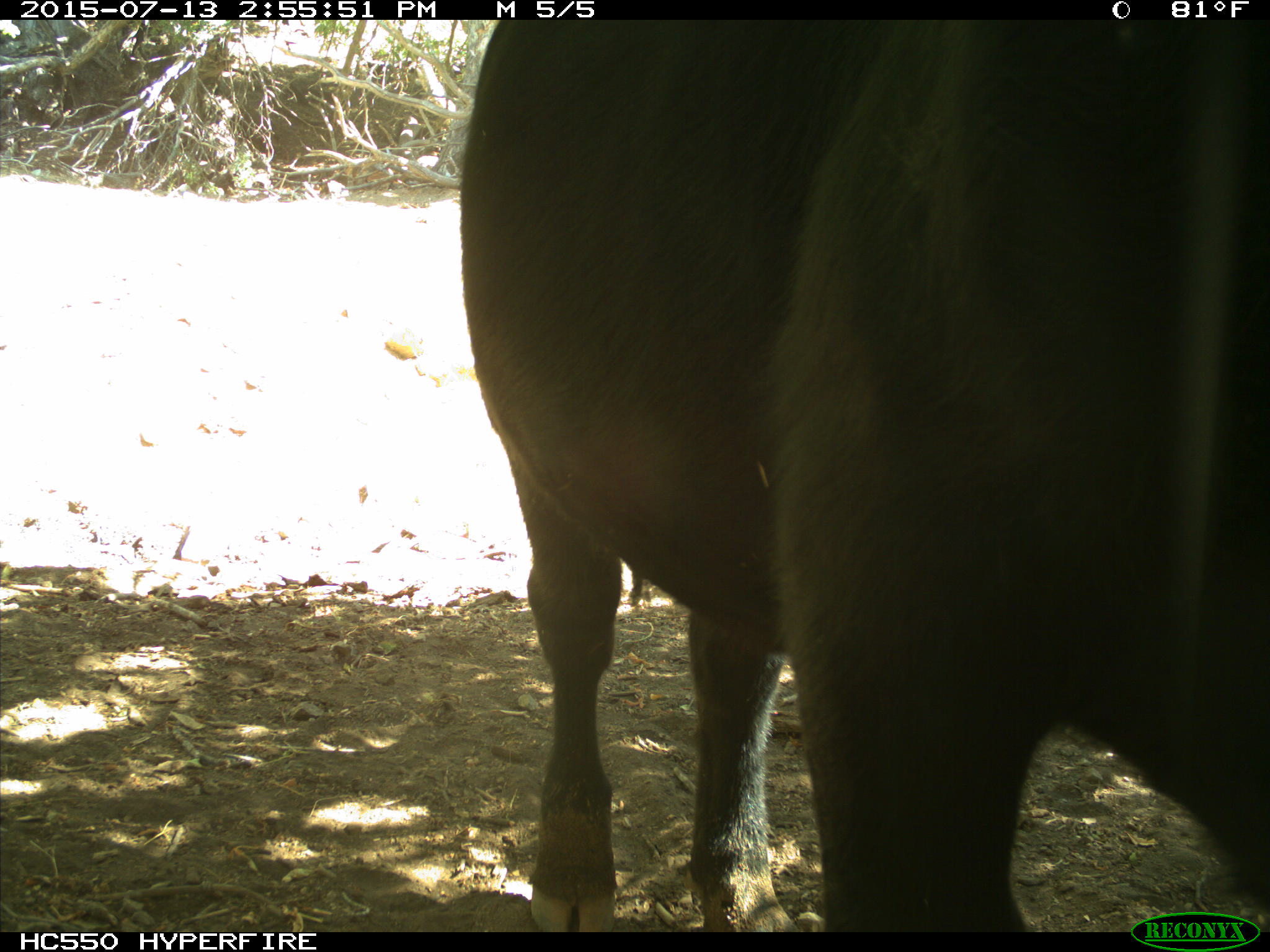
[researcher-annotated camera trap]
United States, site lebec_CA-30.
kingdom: Animalia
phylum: Chordata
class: Mammalia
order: Artiodactyla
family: Bovidae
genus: Bos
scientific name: Bos taurus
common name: domestic cow